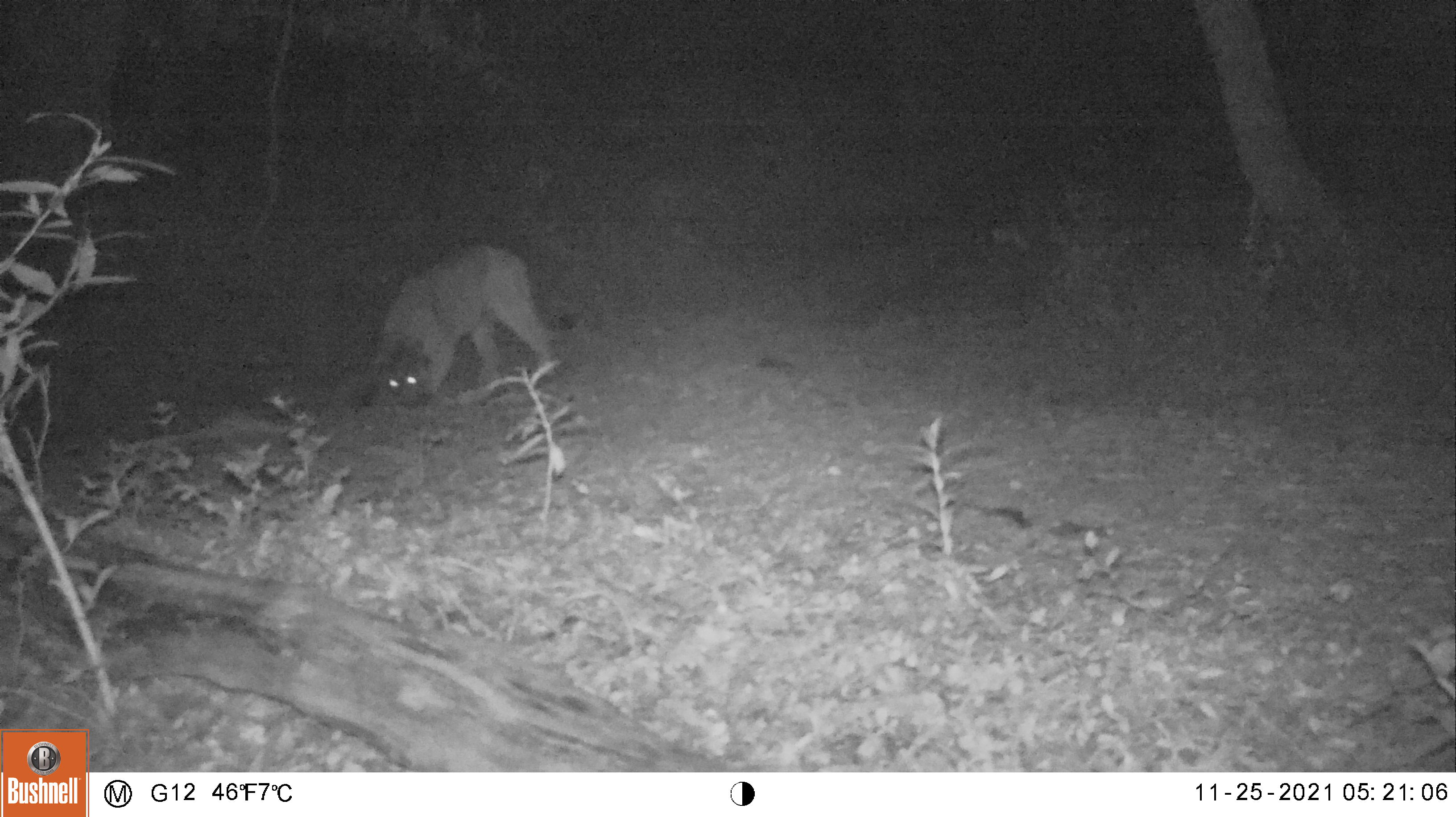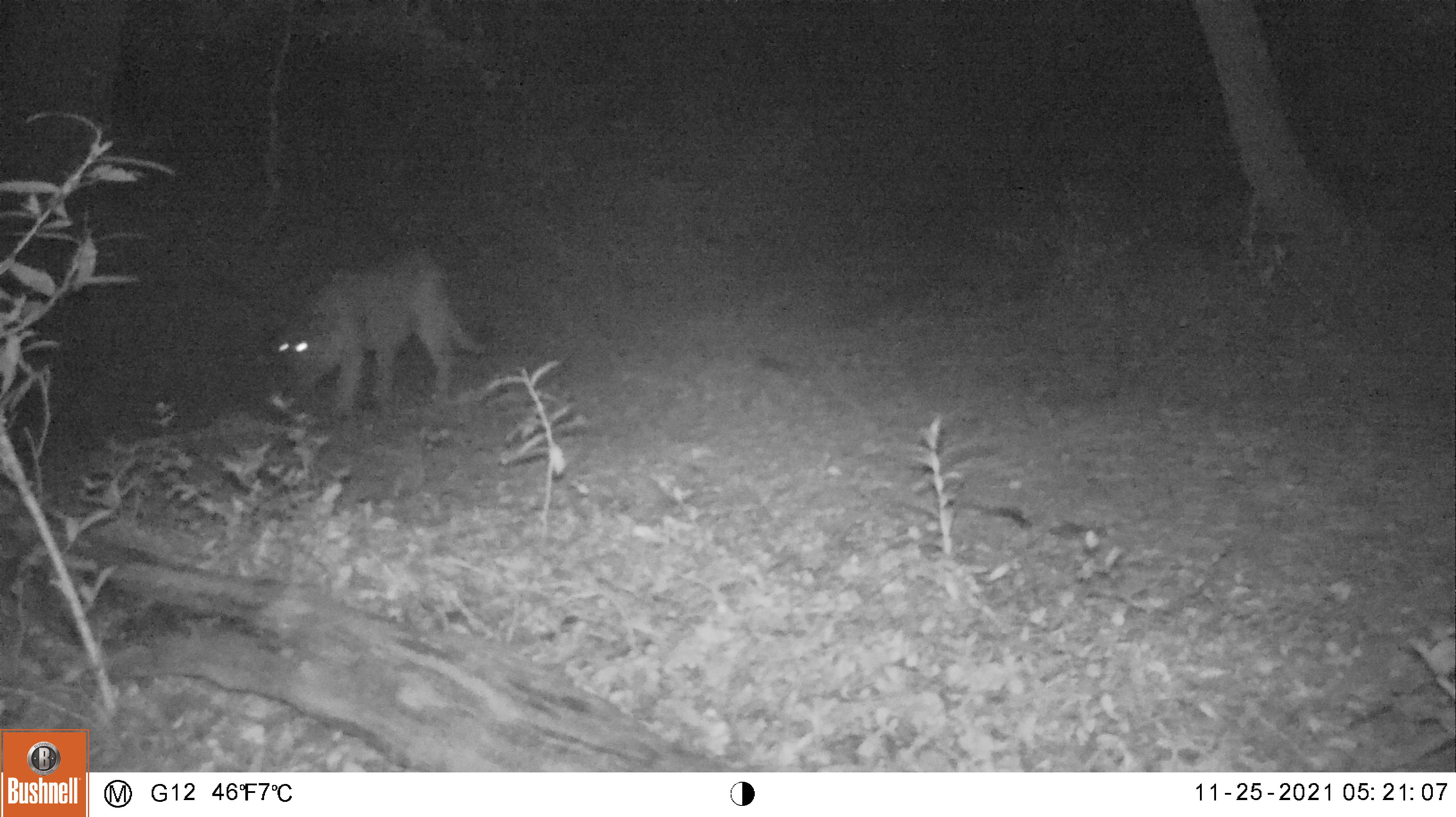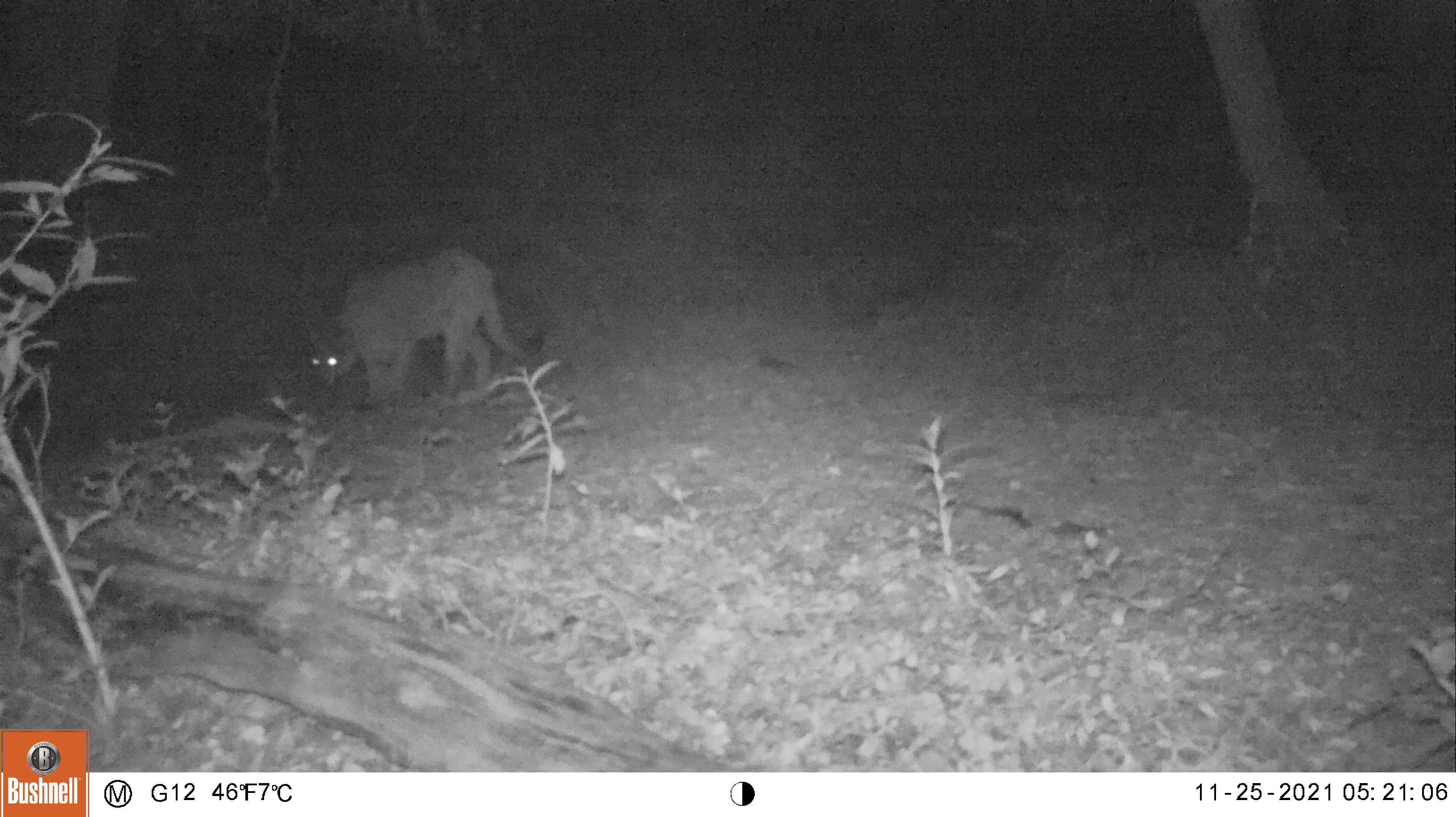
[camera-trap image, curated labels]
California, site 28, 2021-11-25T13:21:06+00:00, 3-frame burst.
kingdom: Animalia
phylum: Chordata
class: Mammalia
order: Carnivora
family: Felidae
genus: Puma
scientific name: Puma concolor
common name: puma